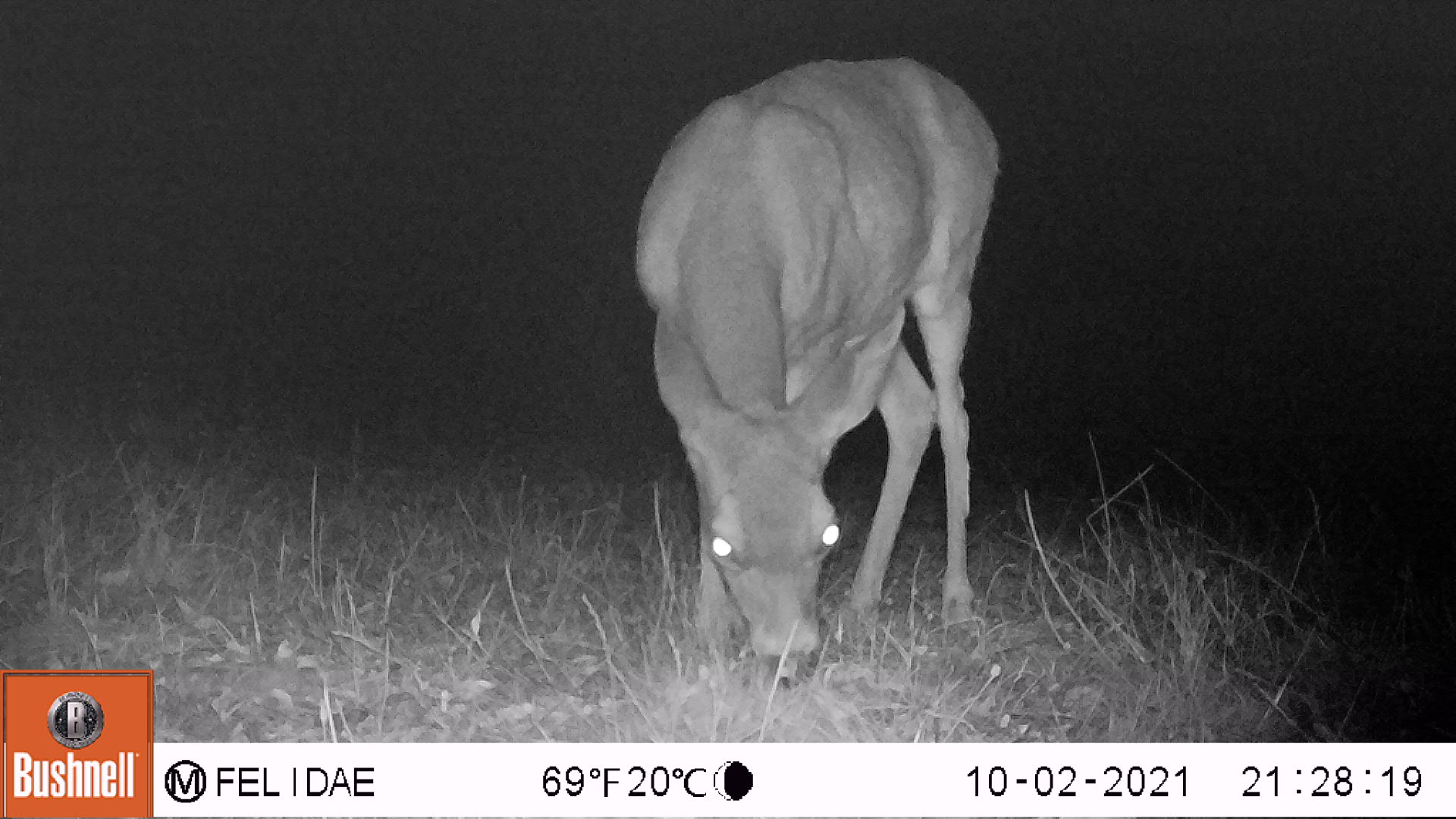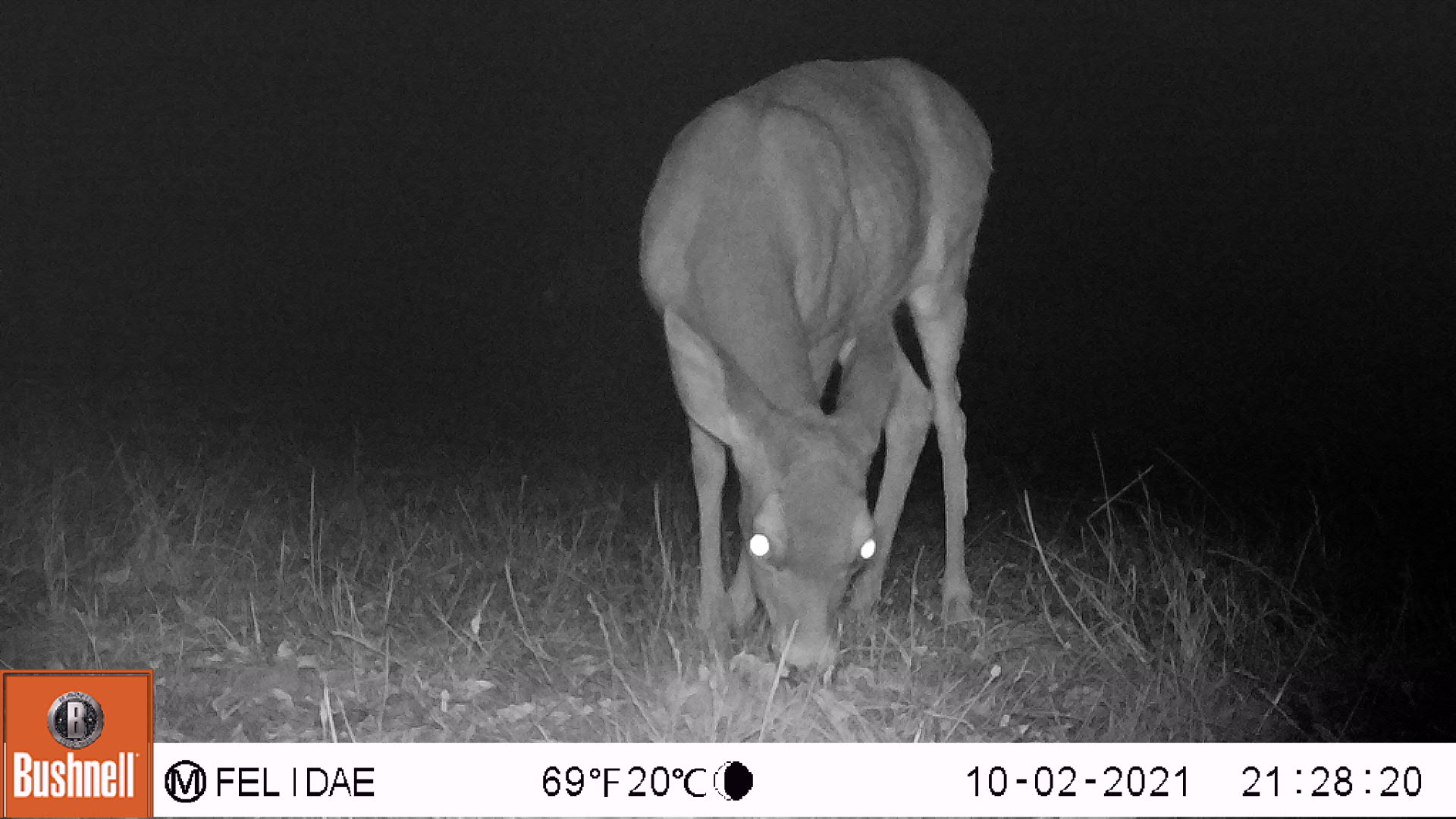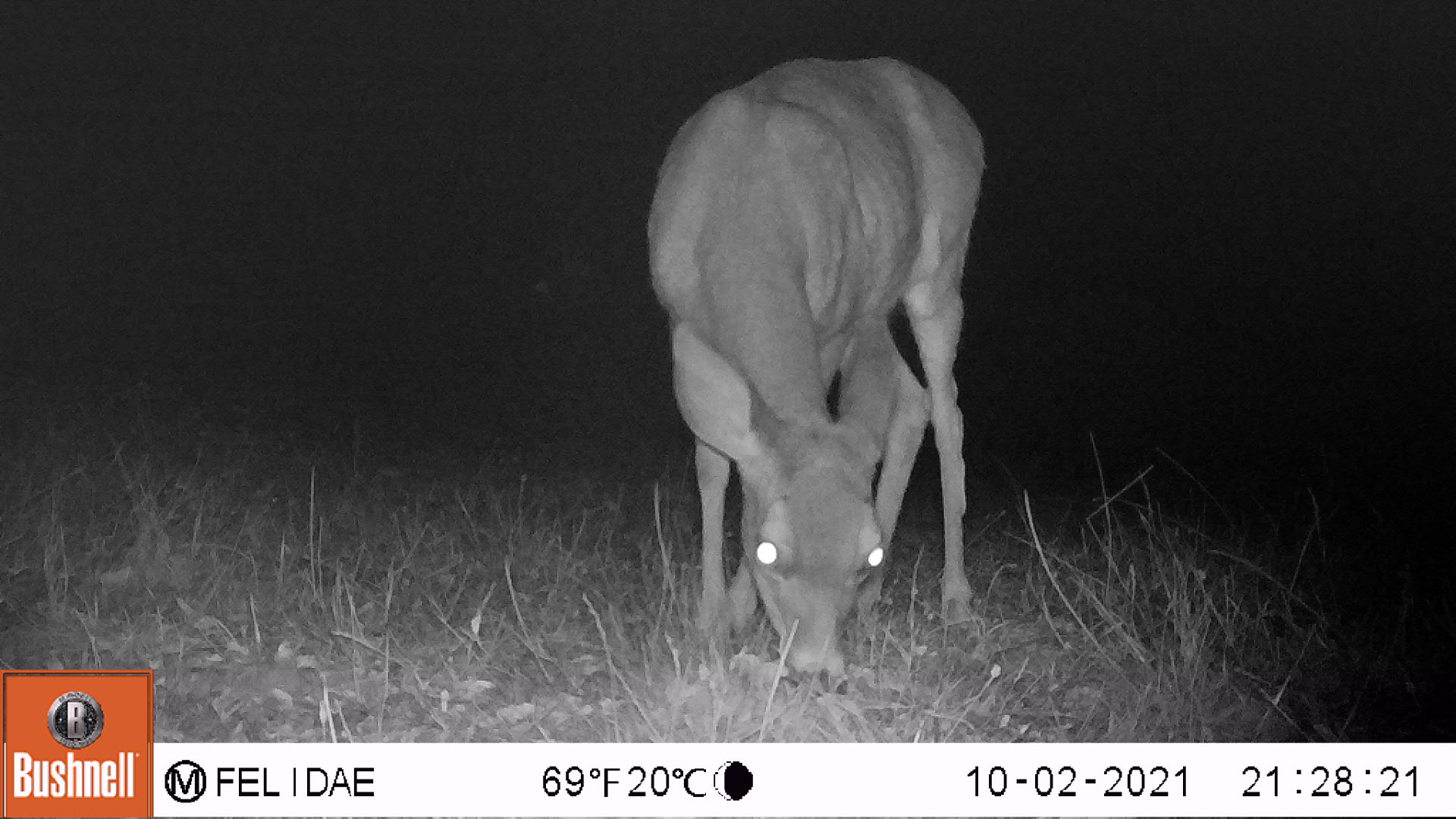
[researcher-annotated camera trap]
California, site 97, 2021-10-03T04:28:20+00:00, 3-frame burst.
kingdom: Animalia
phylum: Chordata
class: Mammalia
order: Artiodactyla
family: Cervidae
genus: Odocoileus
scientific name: Odocoileus hemionus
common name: mule deer